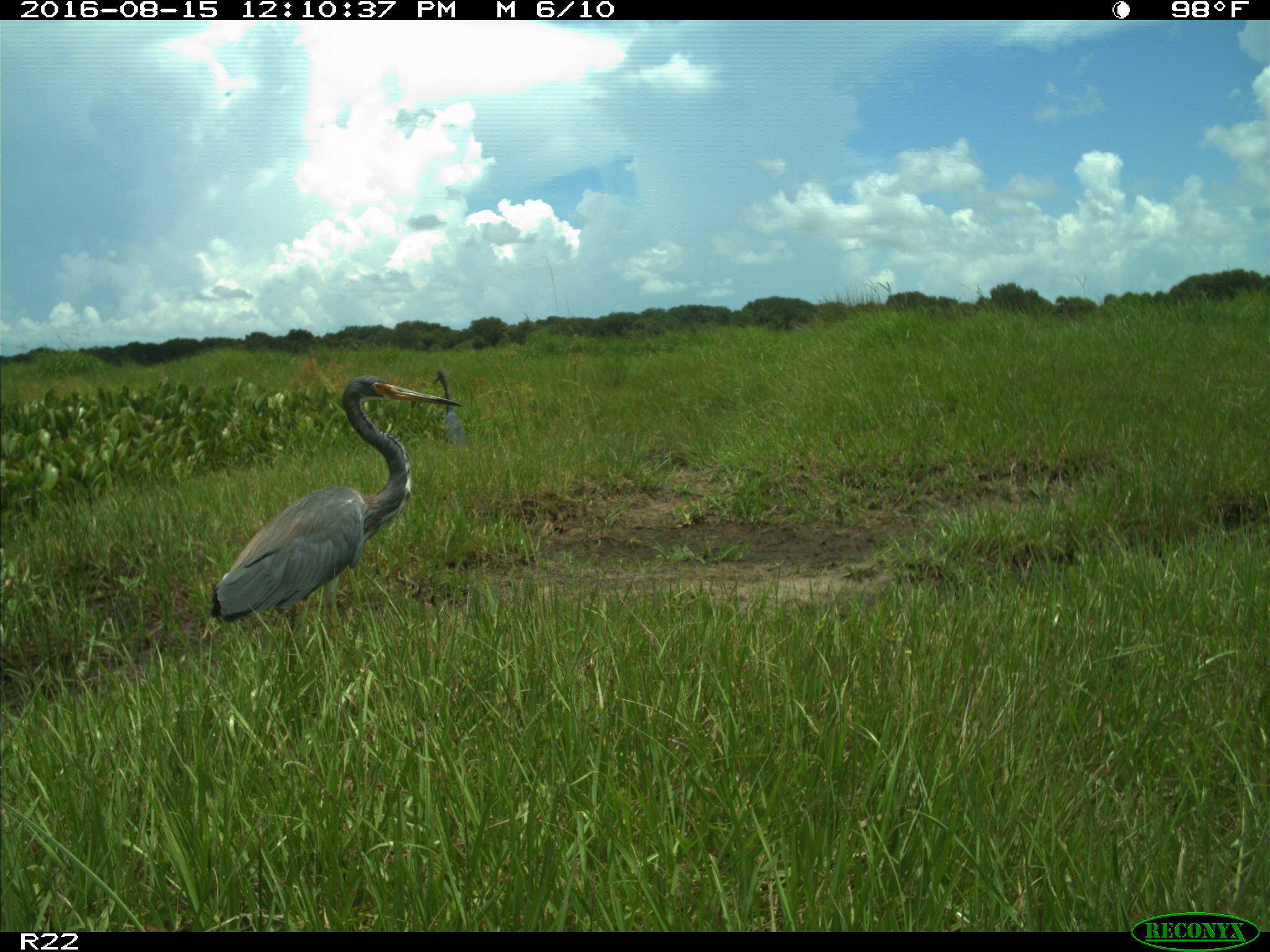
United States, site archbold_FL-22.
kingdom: Animalia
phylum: Chordata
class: Aves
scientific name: Aves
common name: birds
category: unidentified bird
Unidentified bird (birds) (Aves).